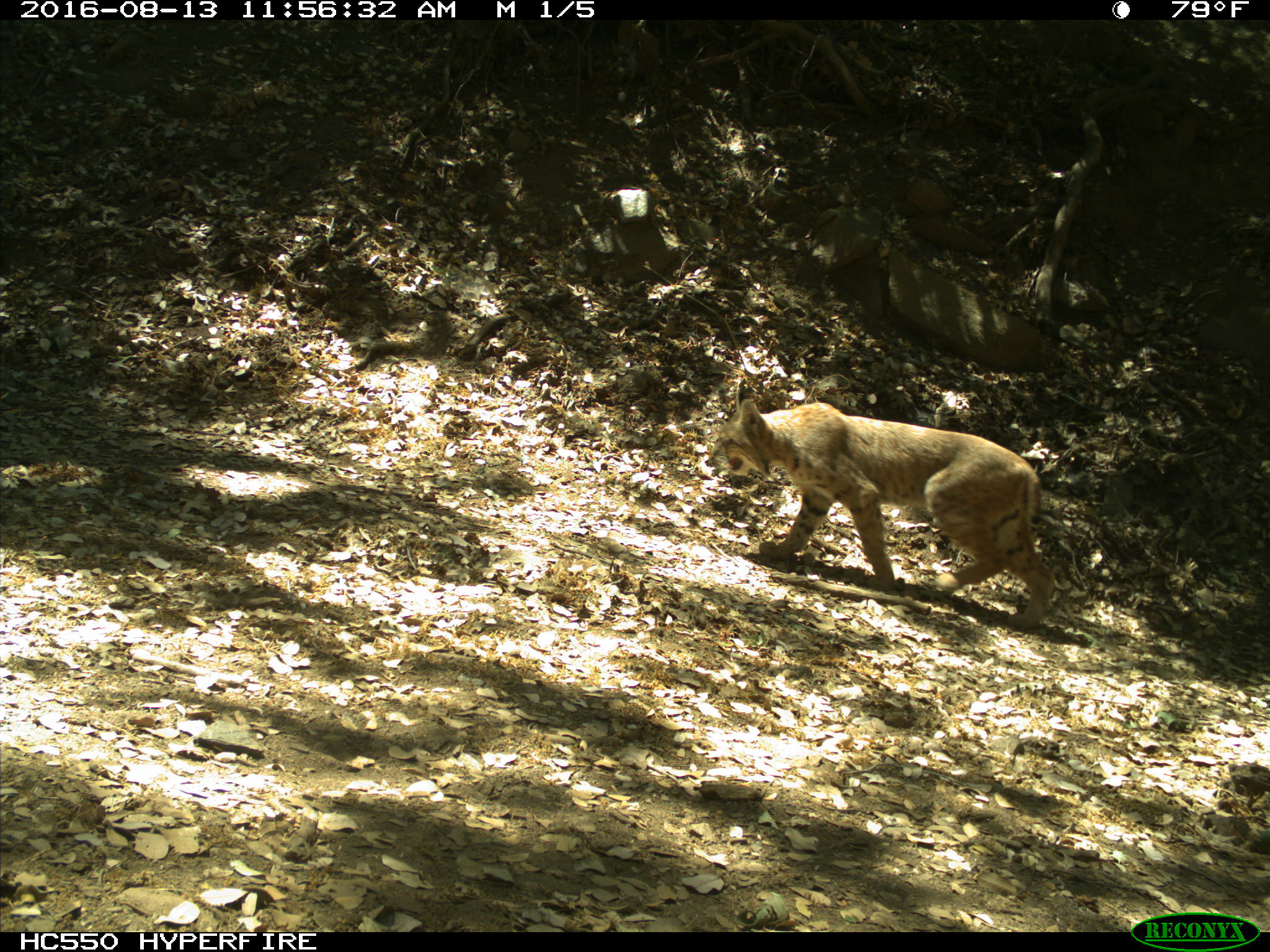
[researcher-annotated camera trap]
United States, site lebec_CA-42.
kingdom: Animalia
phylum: Chordata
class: Mammalia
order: Carnivora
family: Felidae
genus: Lynx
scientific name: Lynx rufus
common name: bobcat